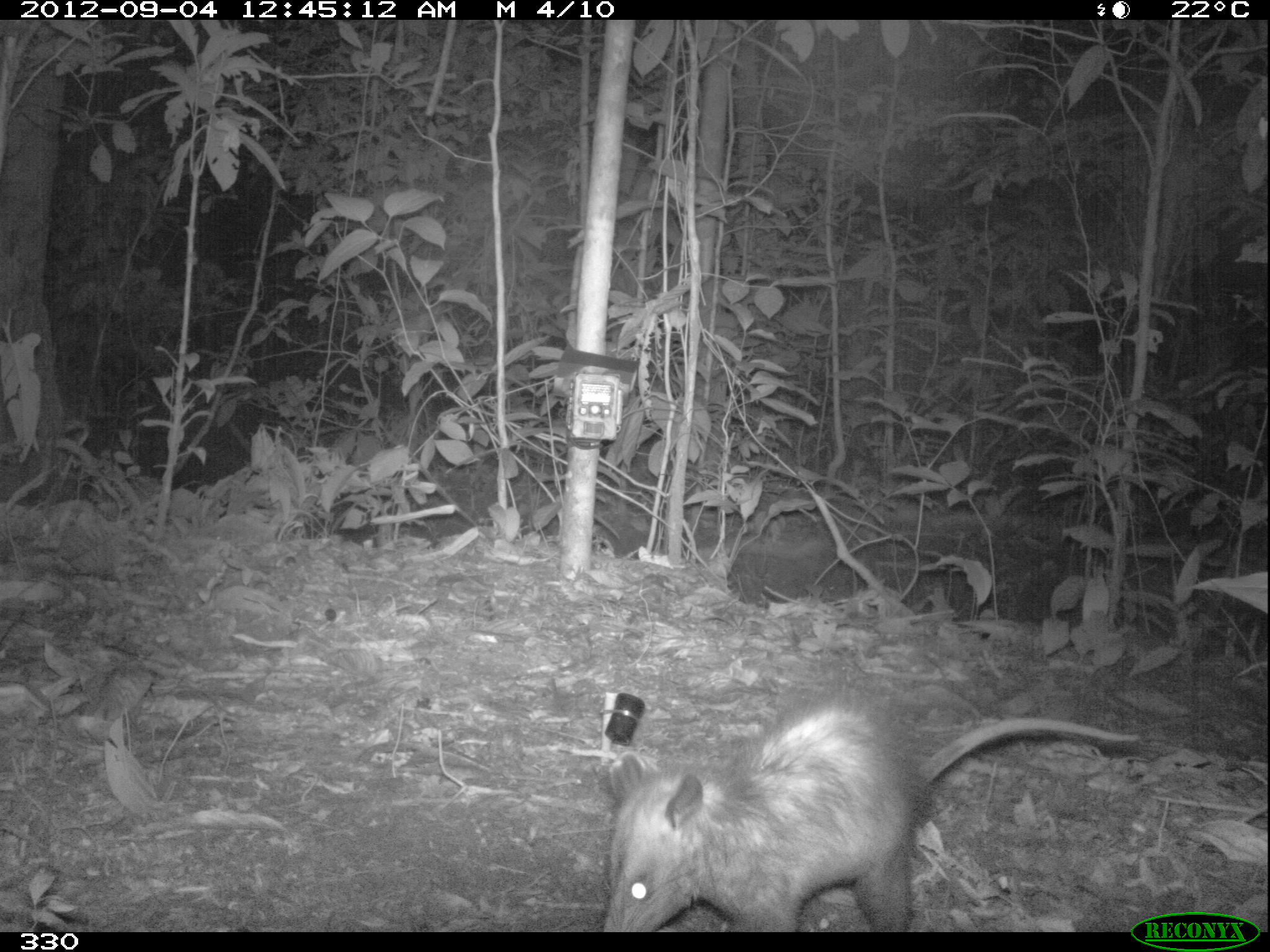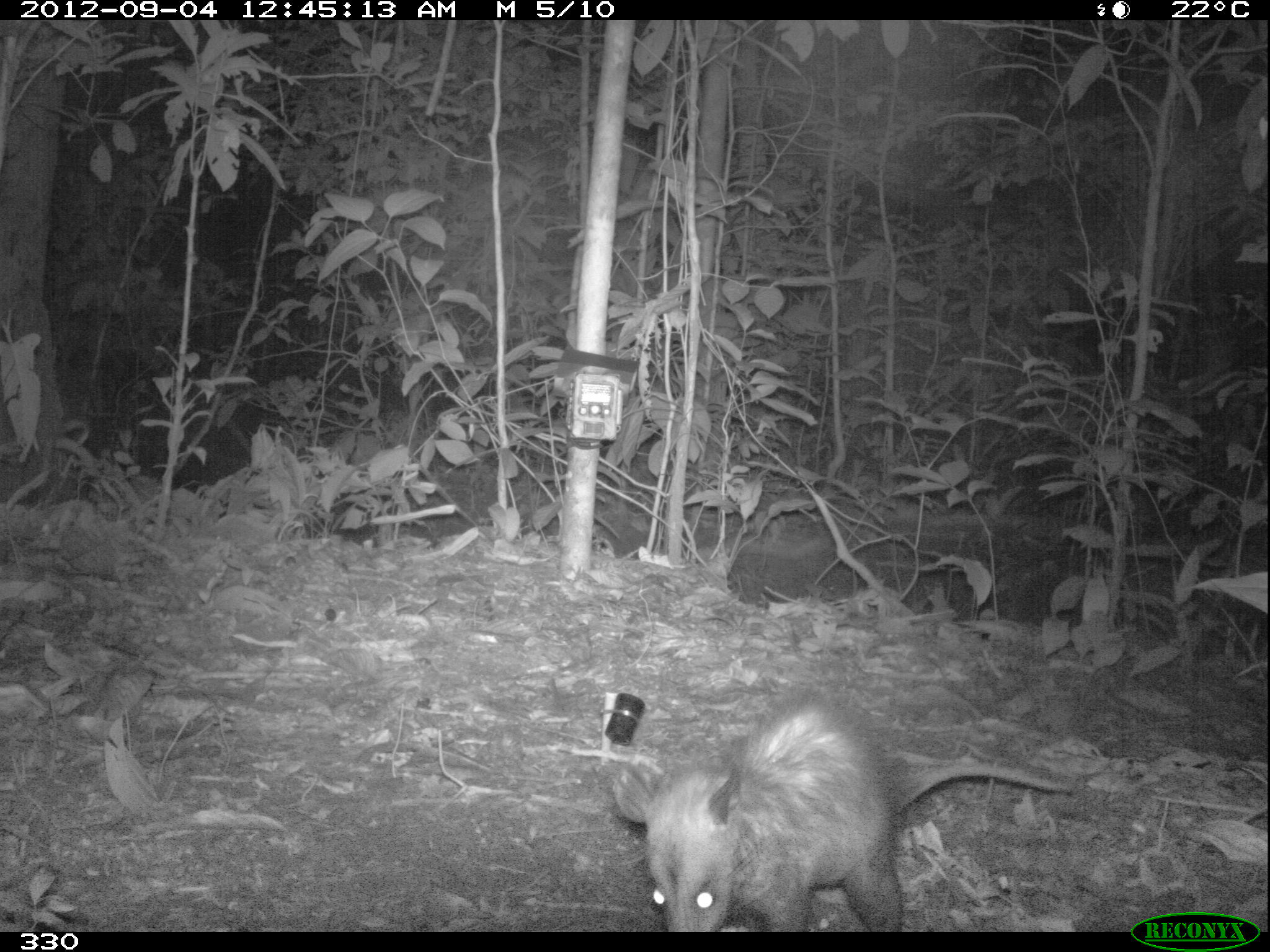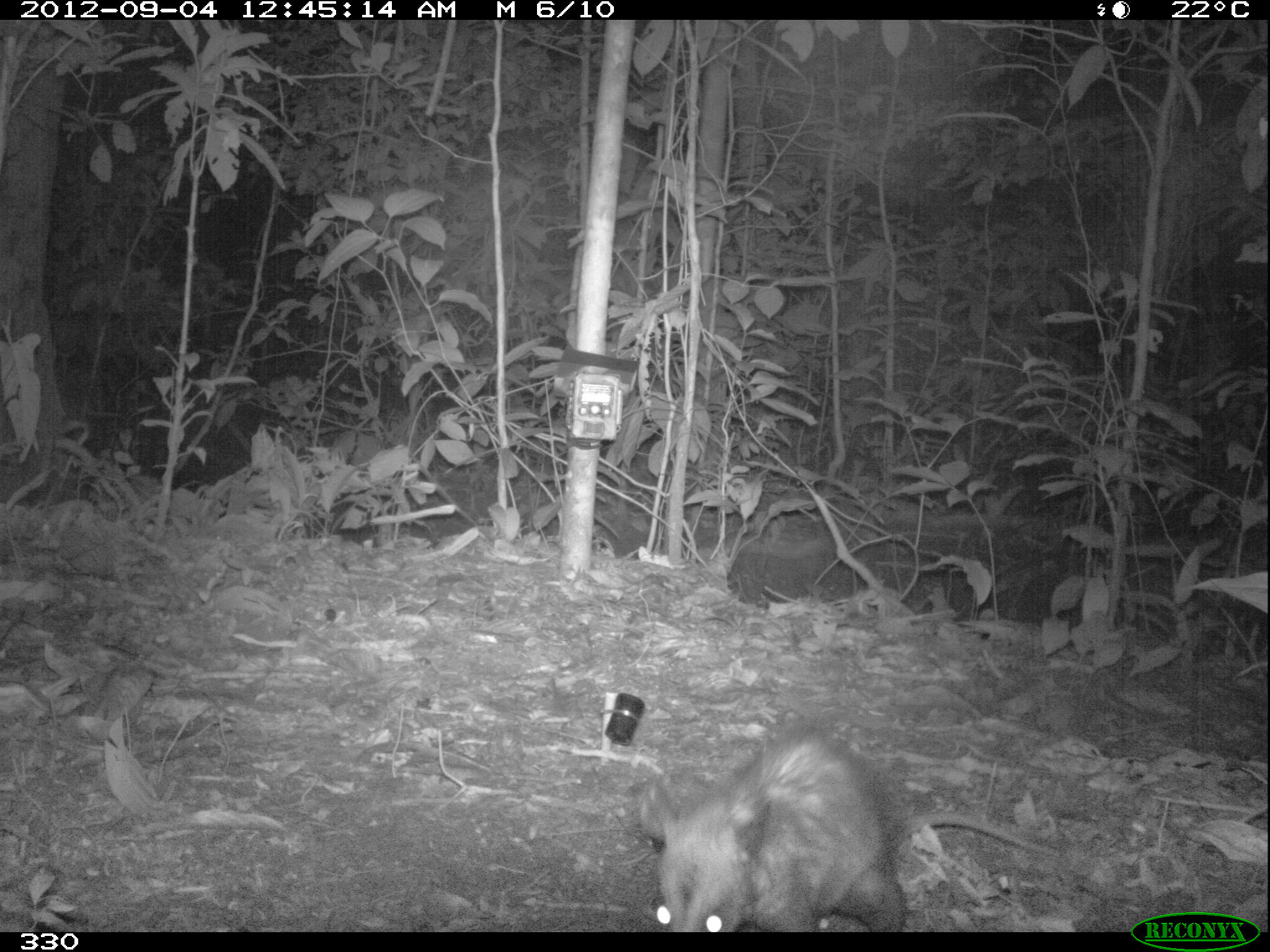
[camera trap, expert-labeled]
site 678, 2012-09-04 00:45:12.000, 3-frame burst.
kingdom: Animalia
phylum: Chordata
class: Mammalia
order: Didelphimorphia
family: Didelphidae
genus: Didelphis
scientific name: Didelphis marsupialis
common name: southern opossum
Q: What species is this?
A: Didelphis marsupialis (southern opossum).